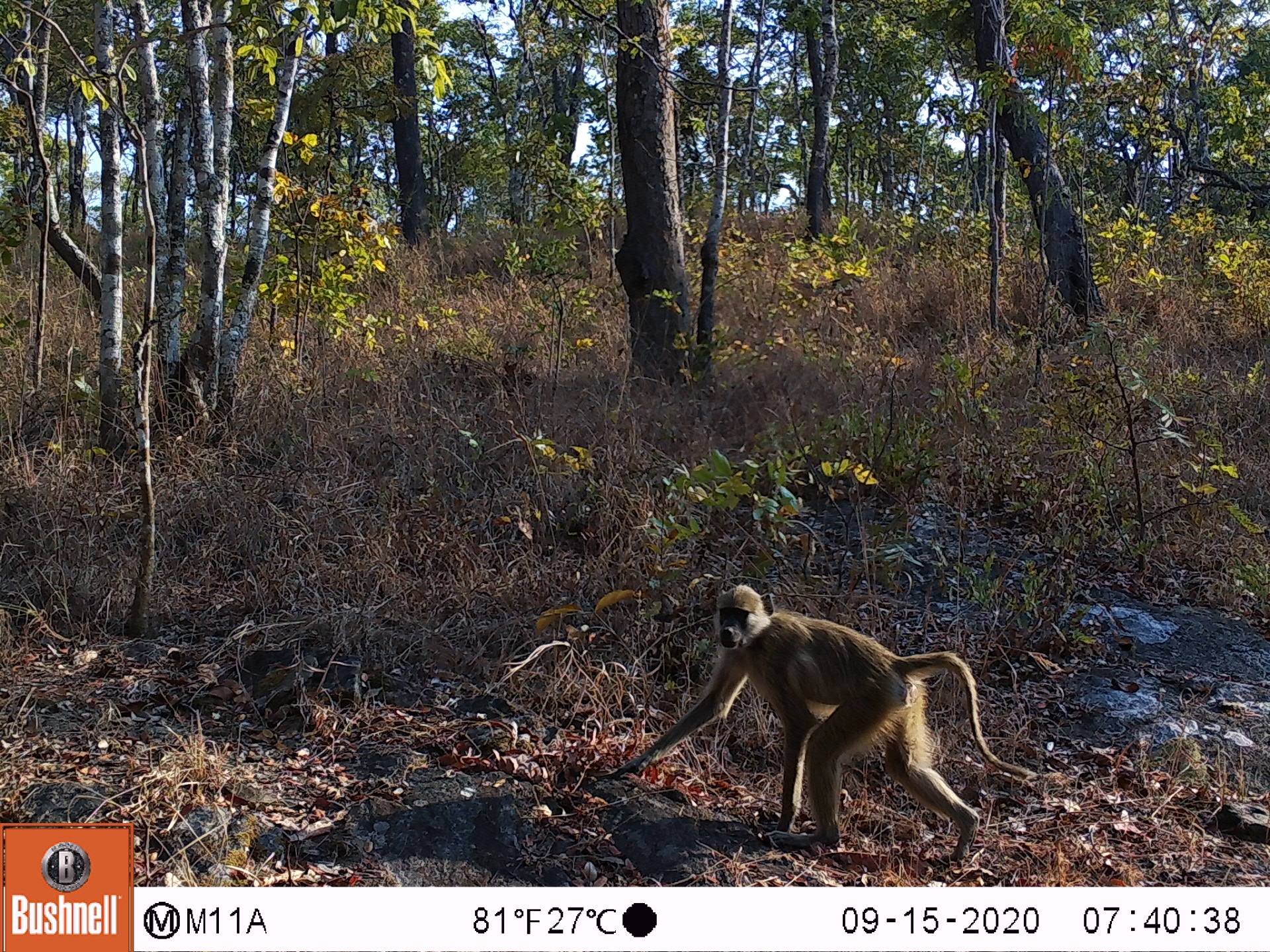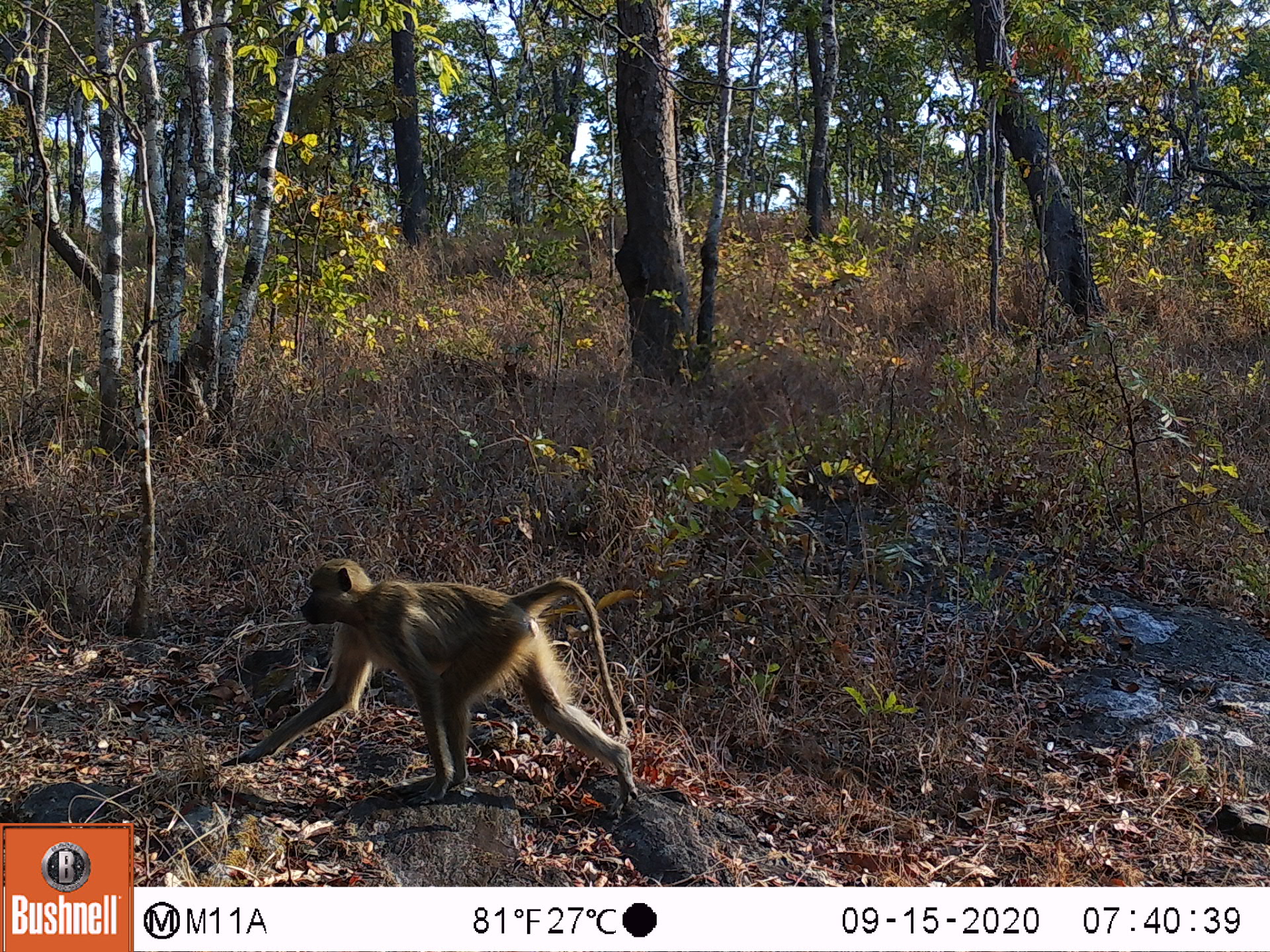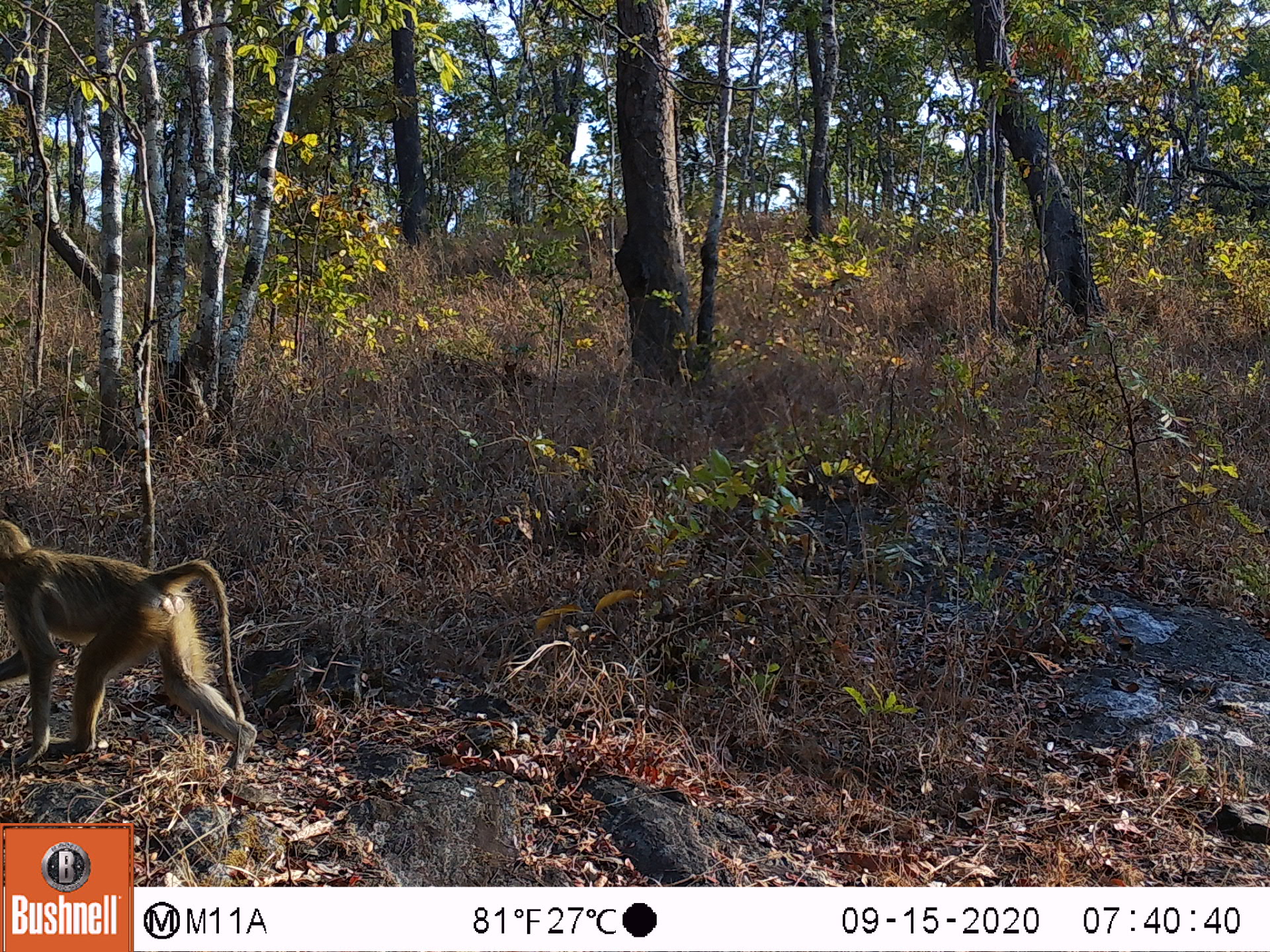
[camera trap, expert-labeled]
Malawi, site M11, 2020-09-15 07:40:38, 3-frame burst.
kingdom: Animalia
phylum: Chordata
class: Mammalia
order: Primates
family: Cercopithecidae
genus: Papio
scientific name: Papio cynocephalus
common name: yellow baboon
Yellow baboon (Papio cynocephalus), count 1.